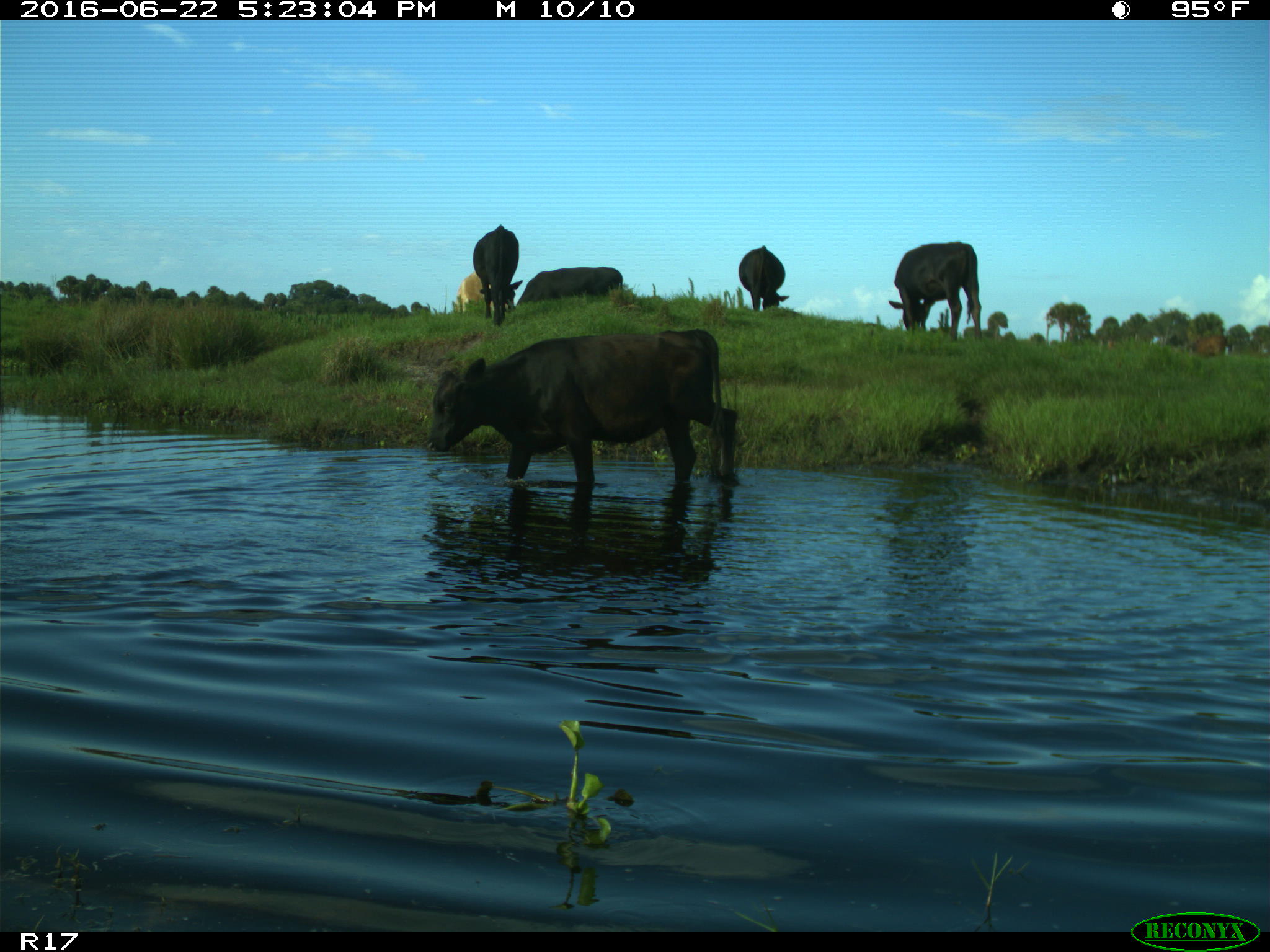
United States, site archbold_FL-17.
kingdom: Animalia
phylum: Chordata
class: Mammalia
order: Artiodactyla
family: Bovidae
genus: Bos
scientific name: Bos taurus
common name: domestic cow